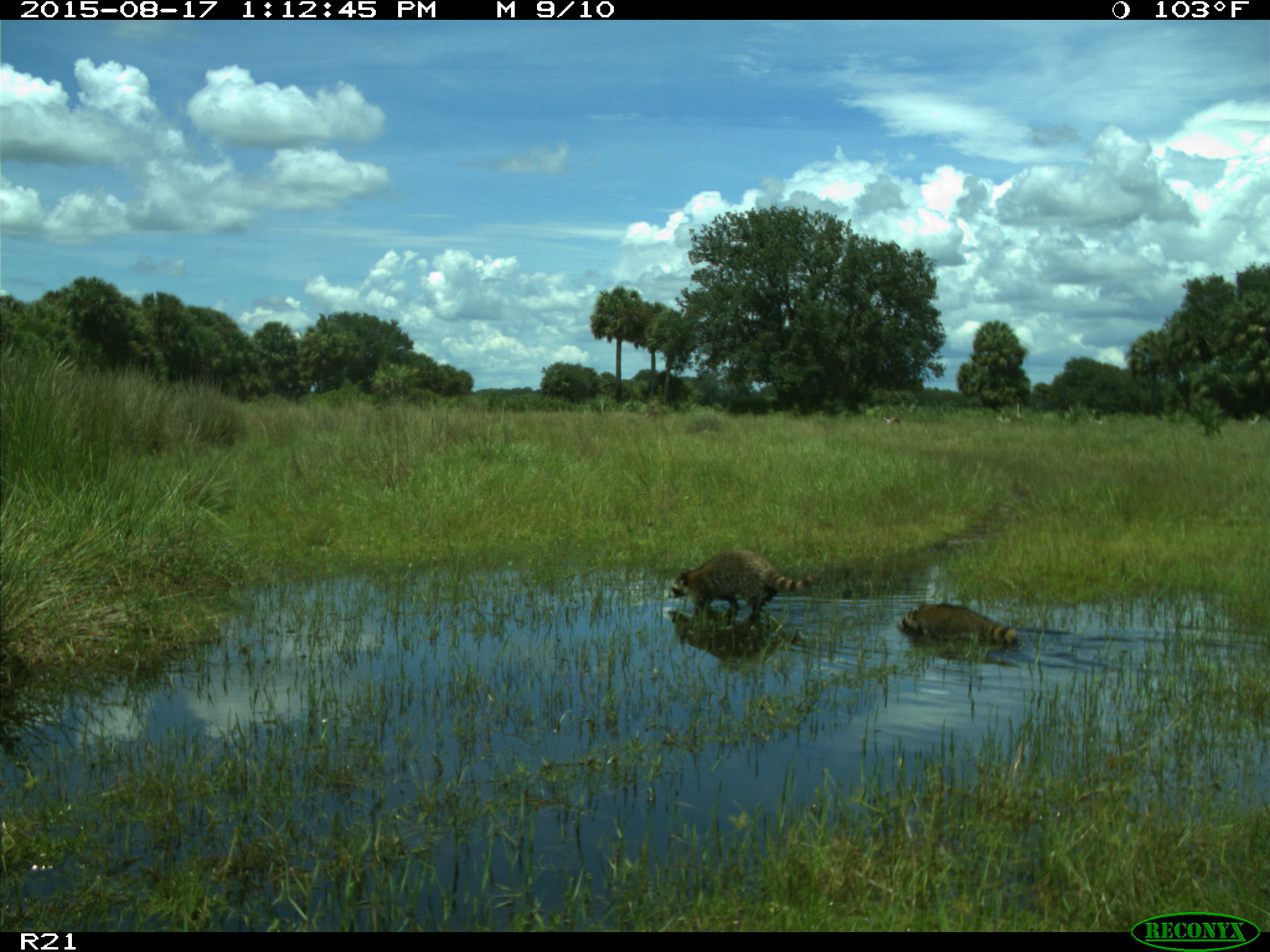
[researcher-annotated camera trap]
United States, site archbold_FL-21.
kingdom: Animalia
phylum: Chordata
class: Mammalia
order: Carnivora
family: Procyonidae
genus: Procyon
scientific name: Procyon lotor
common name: common raccoon